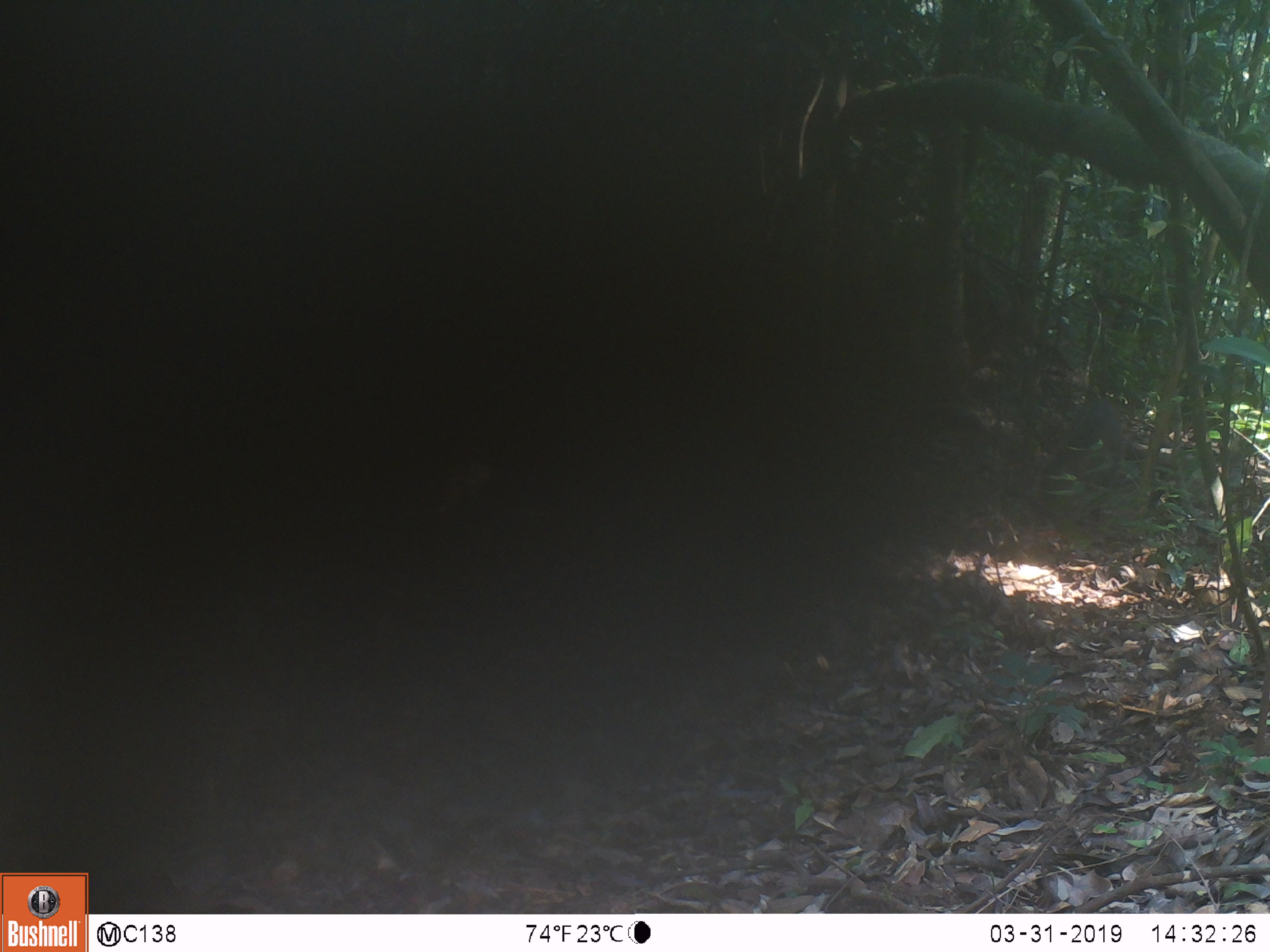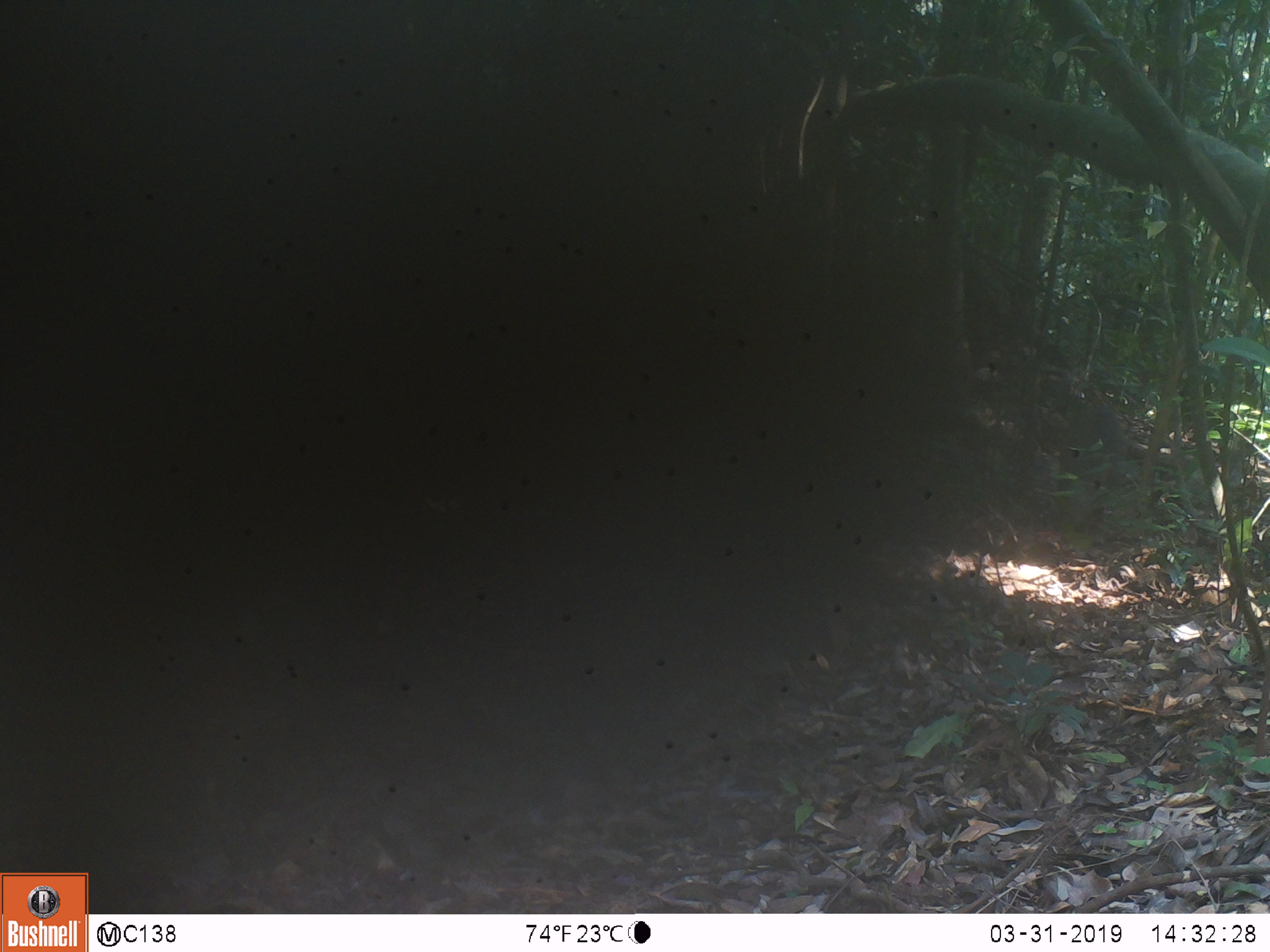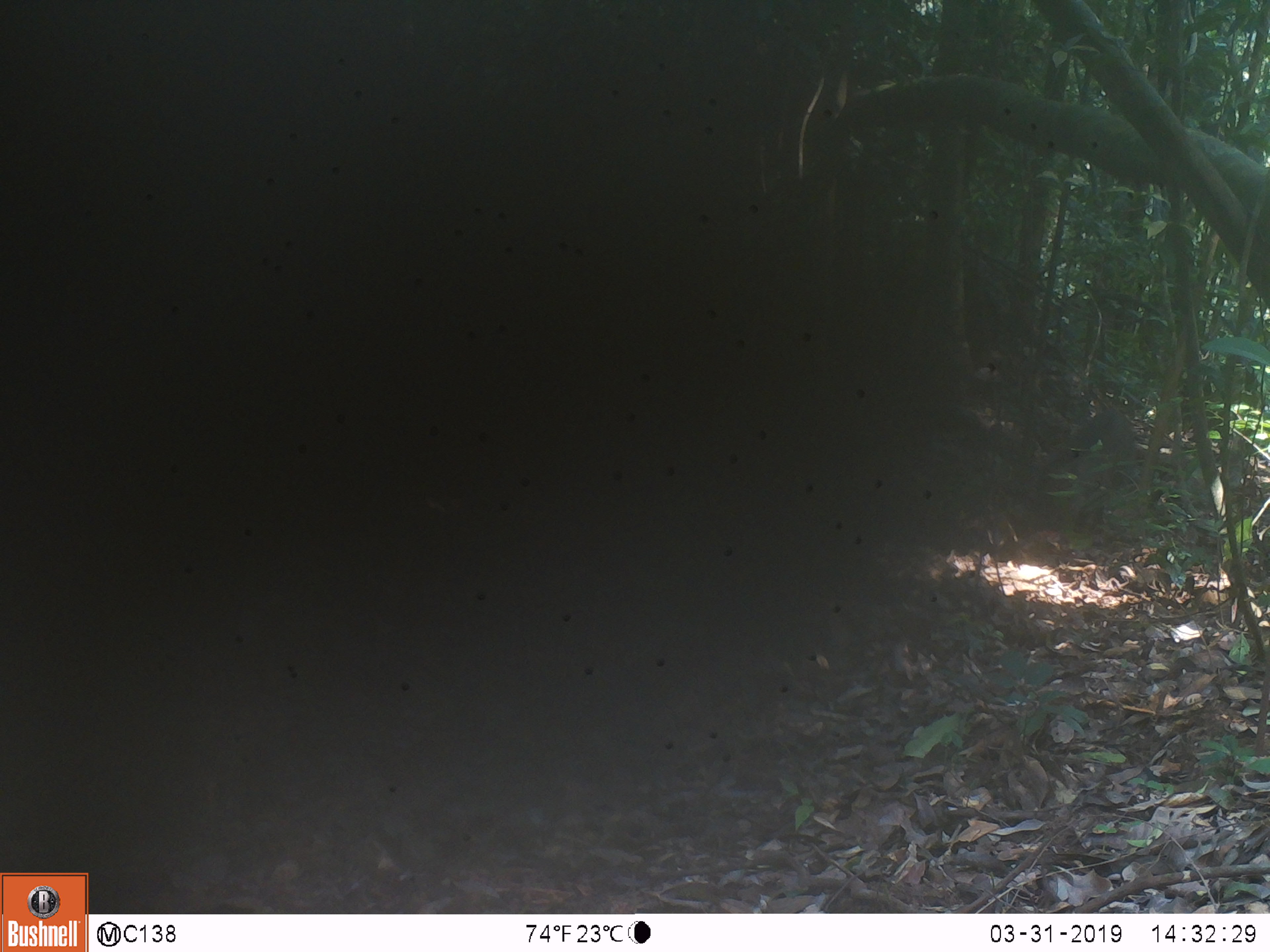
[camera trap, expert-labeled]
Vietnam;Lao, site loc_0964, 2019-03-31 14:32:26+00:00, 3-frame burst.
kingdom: Animalia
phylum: Chordata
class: Mammalia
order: Artiodactyla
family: Suidae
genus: Sus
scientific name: Sus scrofa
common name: eurasian wild pig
Eurasian wild pig (Sus scrofa). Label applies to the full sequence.